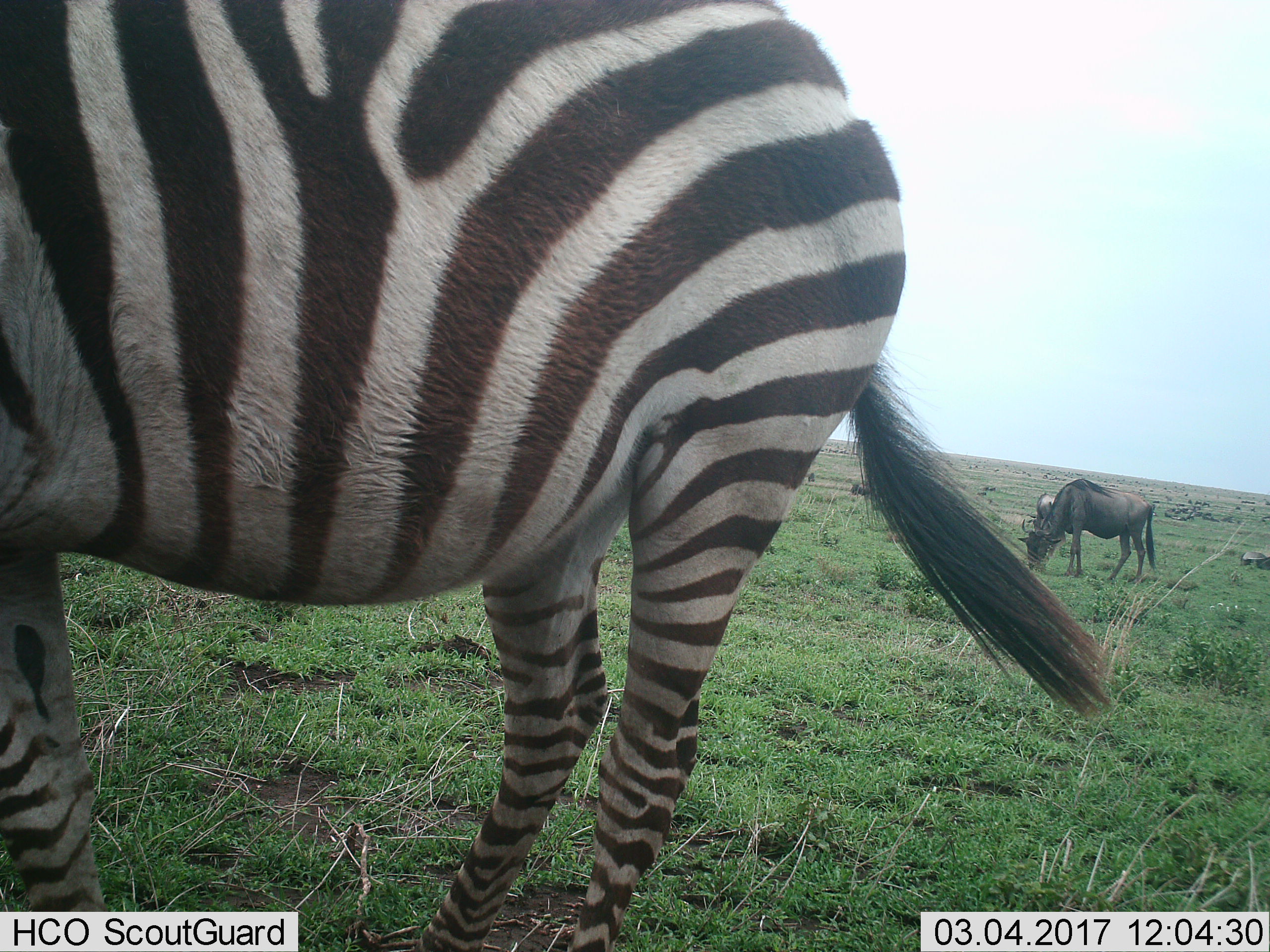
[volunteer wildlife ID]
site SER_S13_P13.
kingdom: Animalia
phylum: Chordata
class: Mammalia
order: Artiodactyla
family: Bovidae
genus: Connochaetes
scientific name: Connochaetes taurinus taurinus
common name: blue wildebeest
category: wildebeestblue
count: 3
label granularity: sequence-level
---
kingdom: Animalia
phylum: Chordata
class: Mammalia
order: Perissodactyla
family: Equidae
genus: Equus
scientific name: Equus quagga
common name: plains zebra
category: zebraplains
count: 1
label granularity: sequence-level